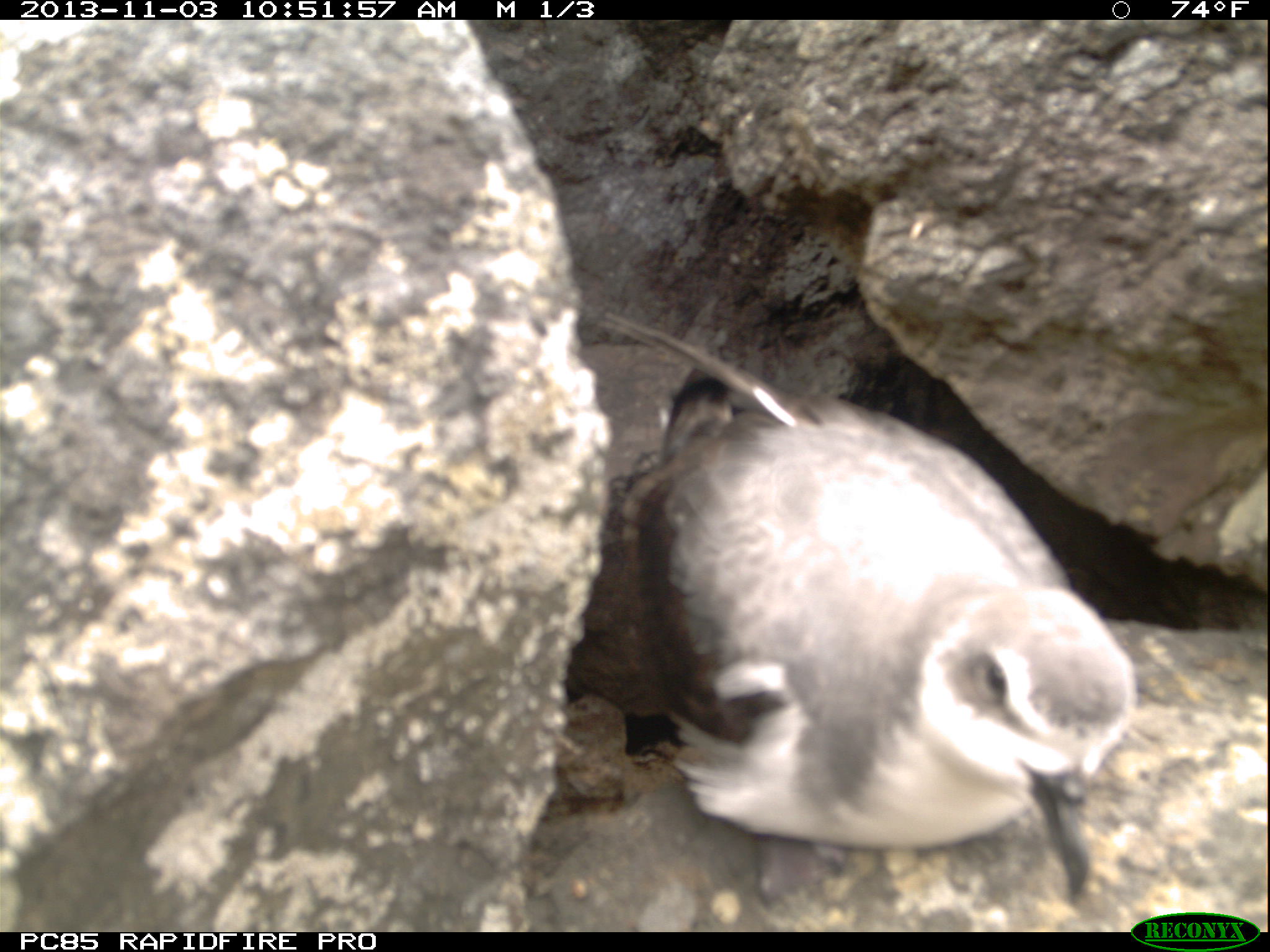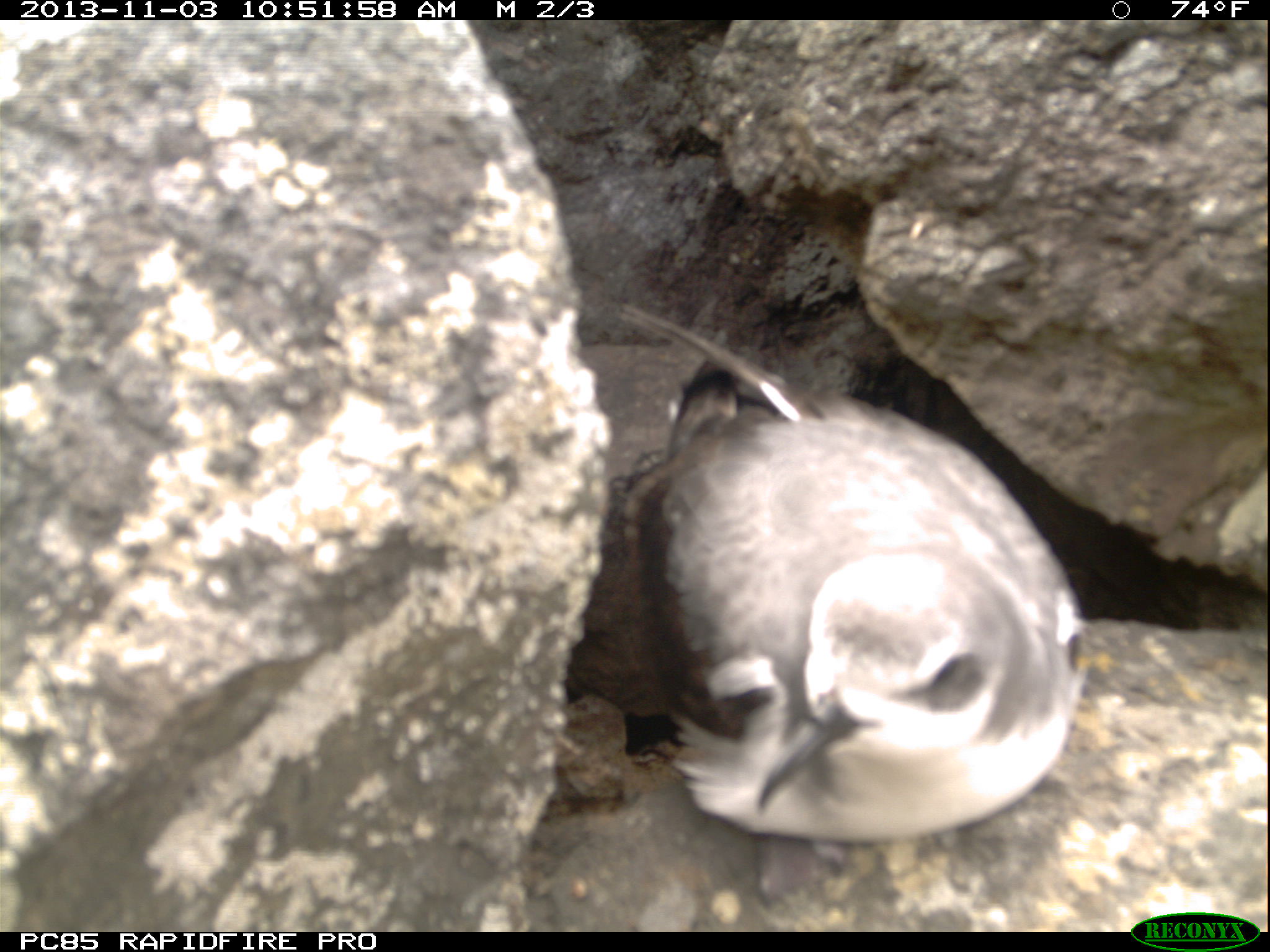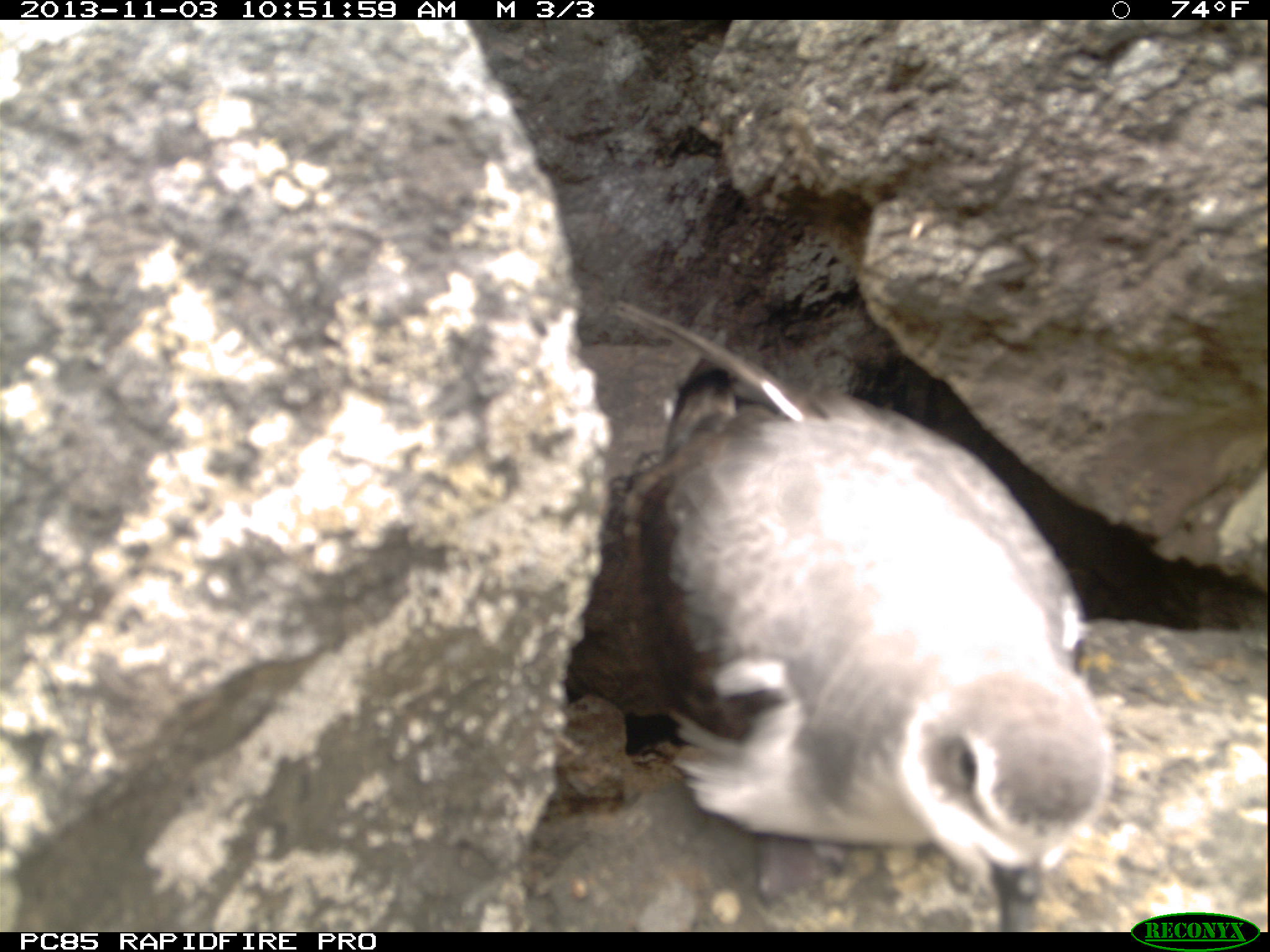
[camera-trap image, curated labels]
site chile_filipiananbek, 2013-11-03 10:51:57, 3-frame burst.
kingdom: Animalia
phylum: Chordata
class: Aves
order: Procellariiformes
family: Procellariidae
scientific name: Procellariidae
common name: petrel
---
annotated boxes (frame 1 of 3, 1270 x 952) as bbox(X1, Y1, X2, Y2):
petrel: bbox(549, 315, 1143, 897)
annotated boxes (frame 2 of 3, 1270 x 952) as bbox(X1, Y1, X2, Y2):
petrel: bbox(557, 350, 1088, 857)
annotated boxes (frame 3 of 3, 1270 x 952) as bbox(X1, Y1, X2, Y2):
petrel: bbox(559, 338, 1117, 916)